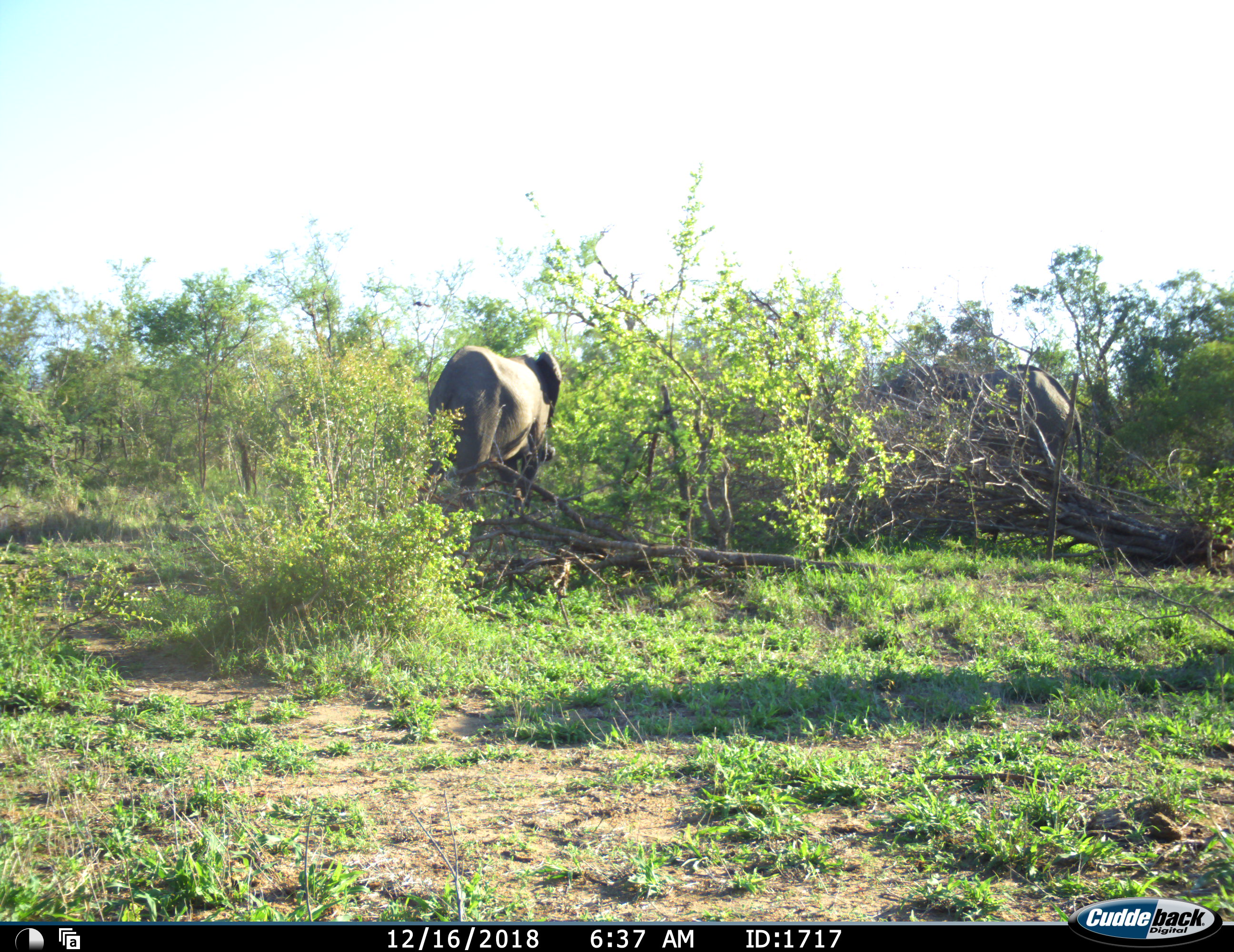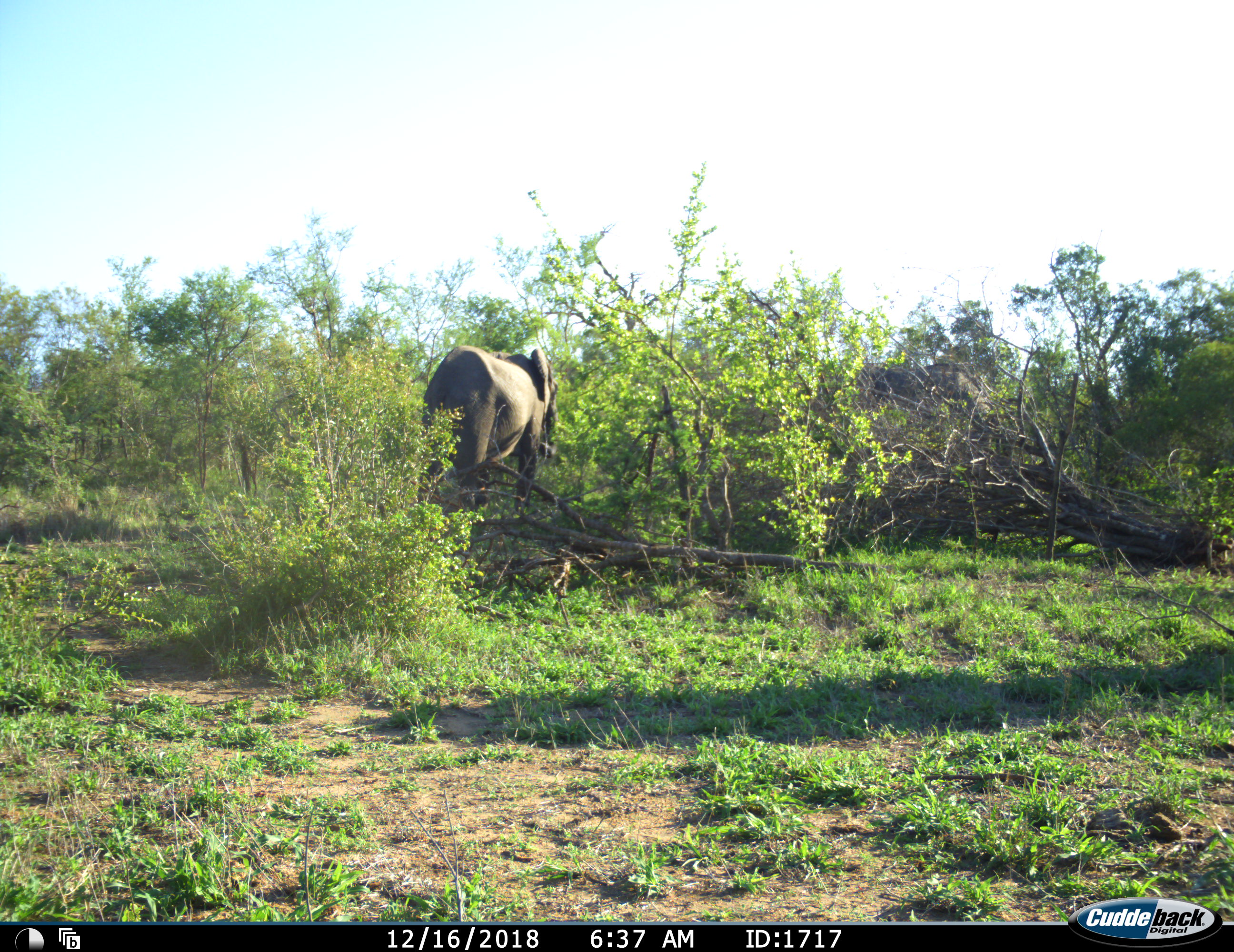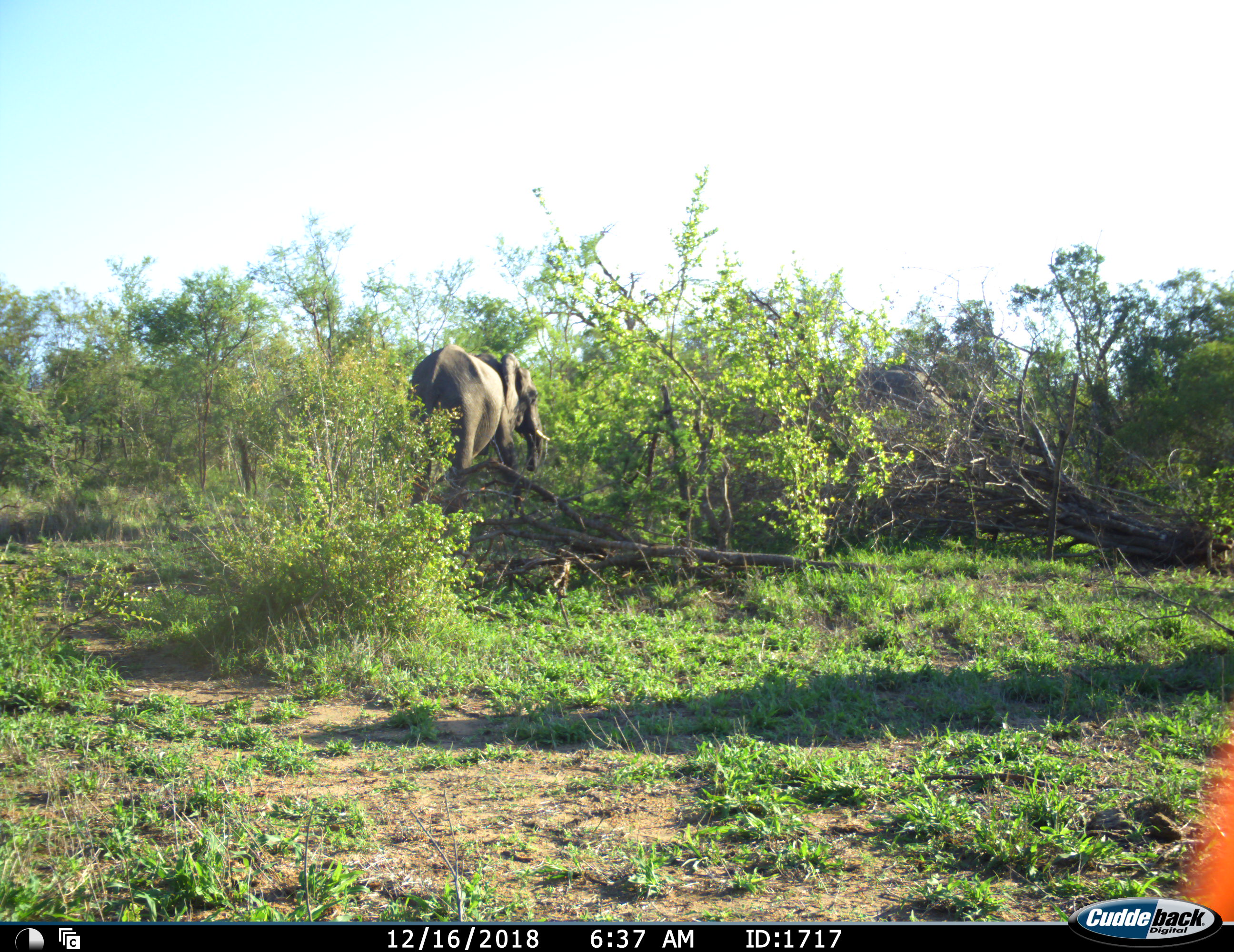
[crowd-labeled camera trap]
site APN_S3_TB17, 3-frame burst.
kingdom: Animalia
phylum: Chordata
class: Mammalia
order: Proboscidea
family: Elephantidae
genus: Loxodonta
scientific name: Loxodonta africana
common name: african bush elephant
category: elephant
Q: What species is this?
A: Elephant (african bush elephant) (Loxodonta africana).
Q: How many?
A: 2.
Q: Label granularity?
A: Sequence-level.